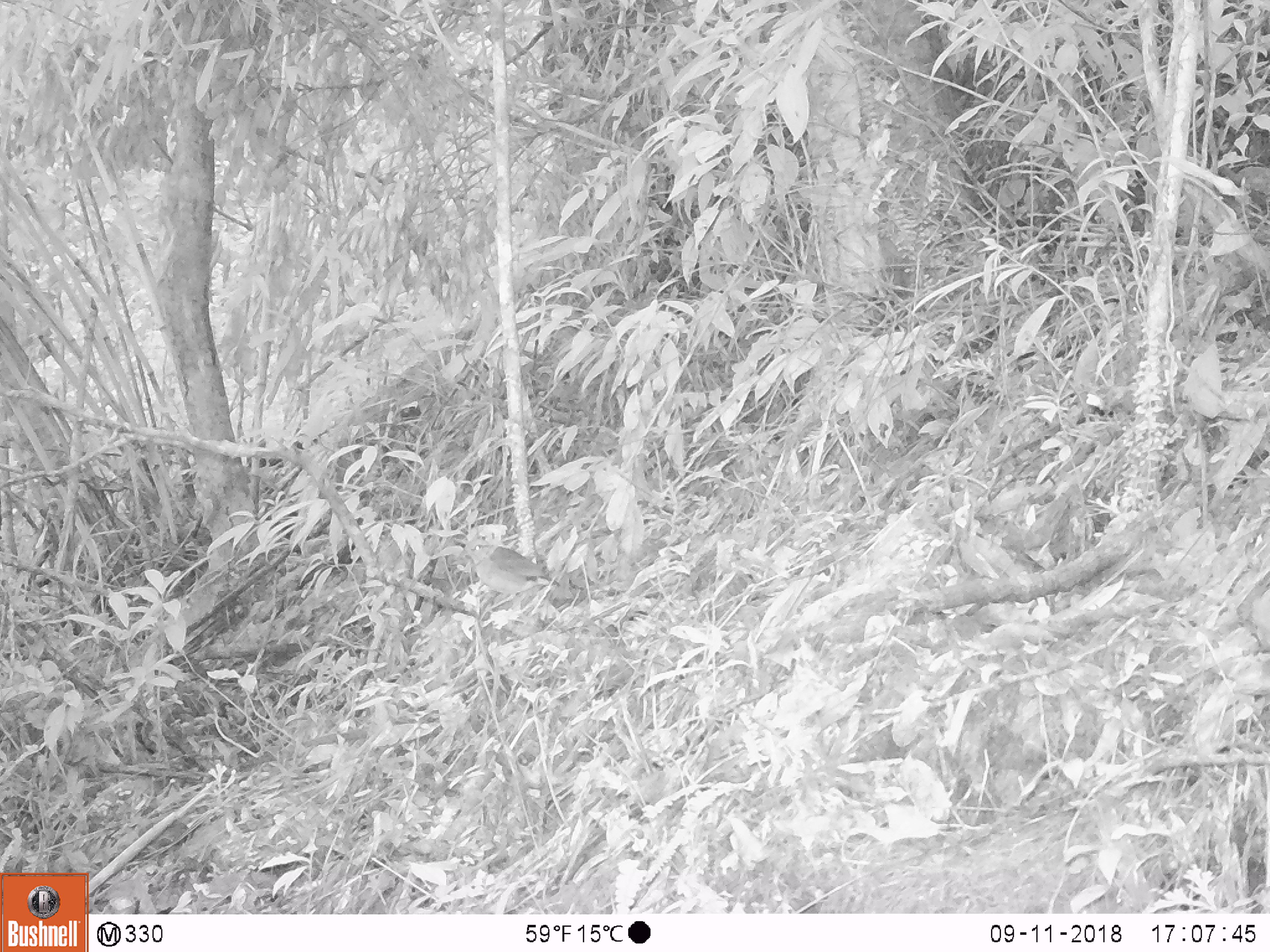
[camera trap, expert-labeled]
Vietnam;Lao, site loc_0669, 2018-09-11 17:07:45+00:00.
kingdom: Animalia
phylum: Chordata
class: Aves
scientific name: Aves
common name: bird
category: unidentified bird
Unidentified bird (bird) (Aves). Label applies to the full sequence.